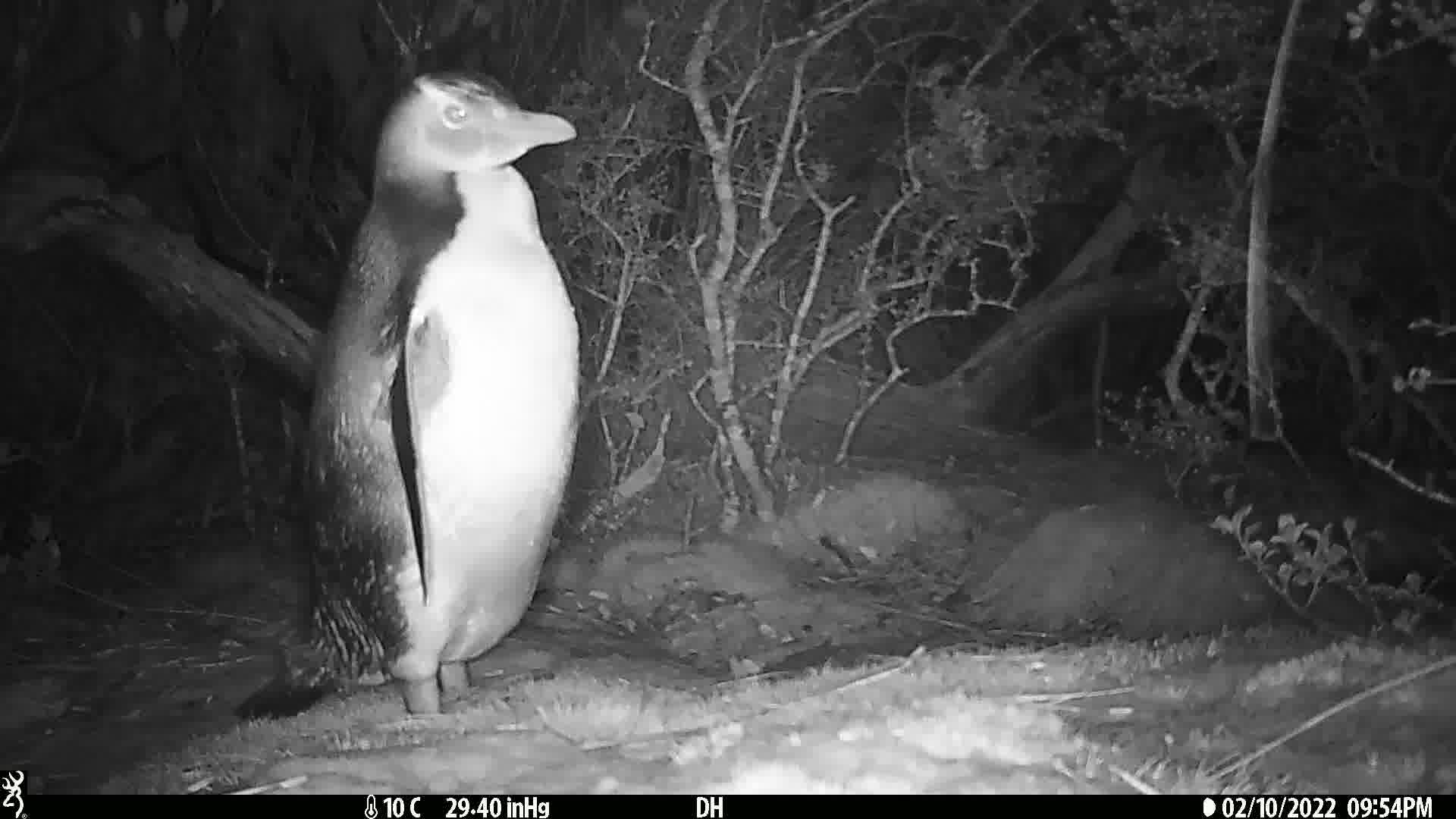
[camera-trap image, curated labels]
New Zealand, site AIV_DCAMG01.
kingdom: Animalia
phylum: Chordata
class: Aves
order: Sphenisciformes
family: Spheniscidae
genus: Megadyptes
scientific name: Megadyptes antipodes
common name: yellow-eyed penguin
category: yellow eyed penguin